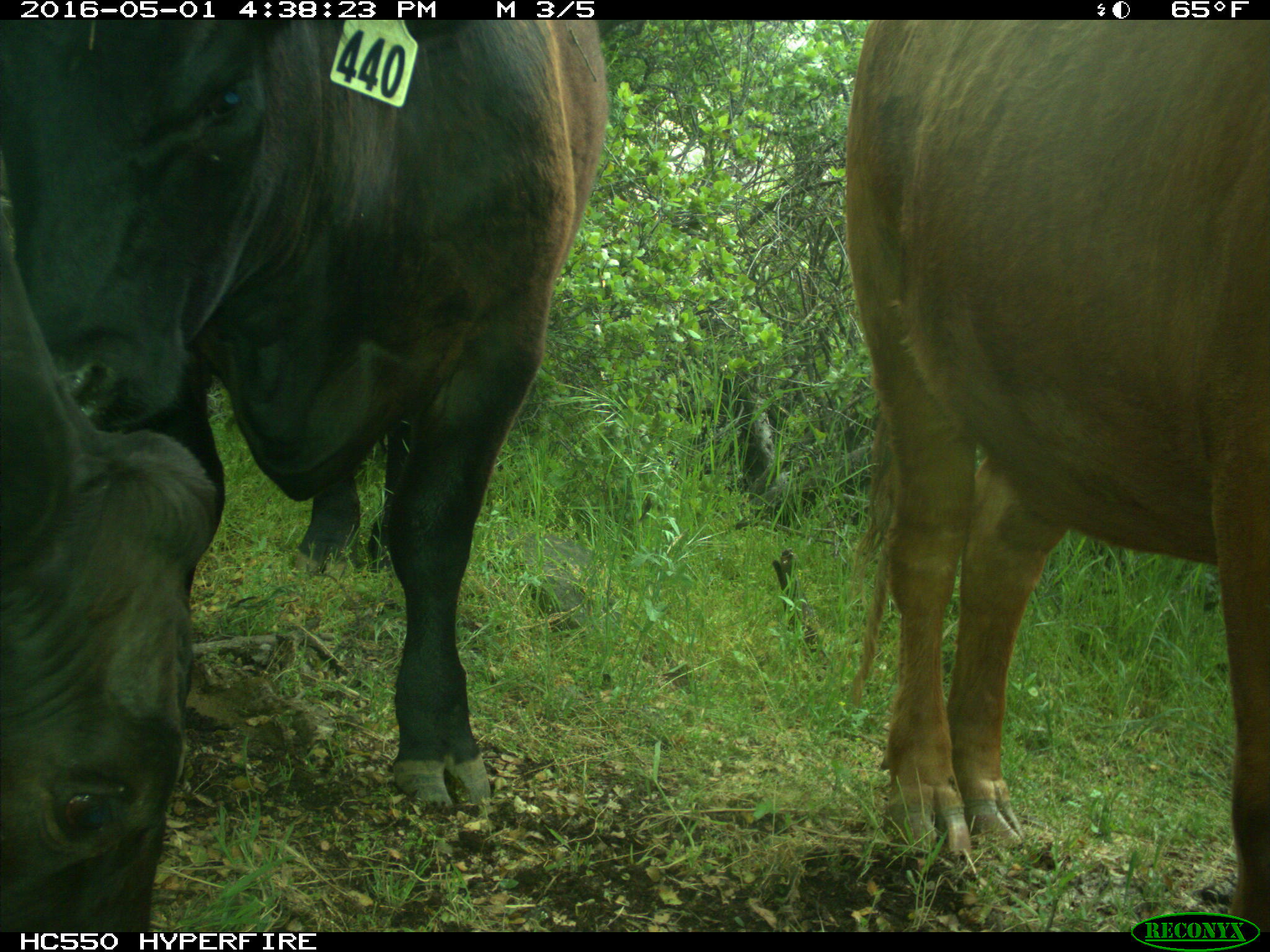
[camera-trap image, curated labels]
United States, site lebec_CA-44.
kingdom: Animalia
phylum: Chordata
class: Mammalia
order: Artiodactyla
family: Bovidae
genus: Bos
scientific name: Bos taurus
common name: domestic cow